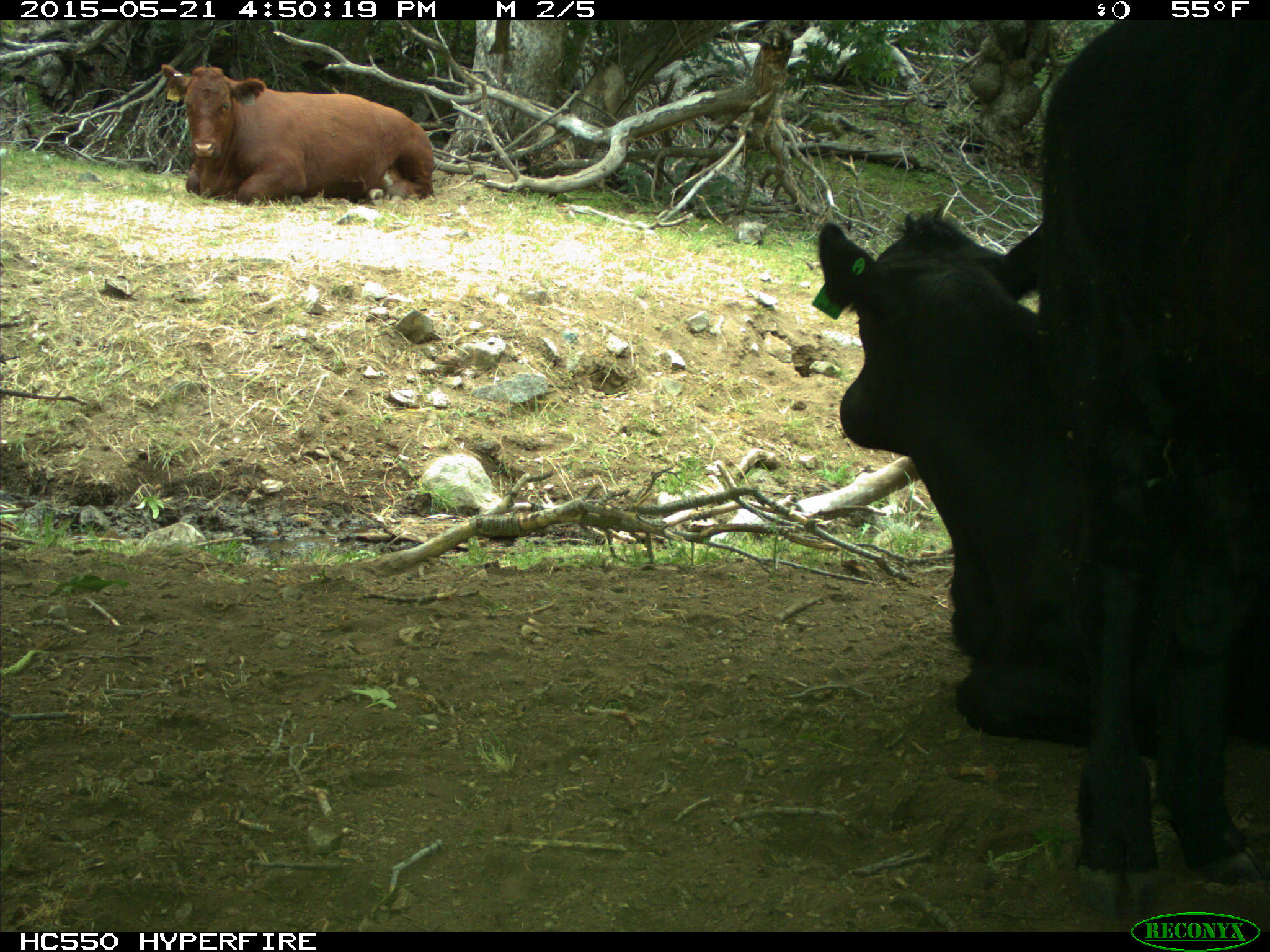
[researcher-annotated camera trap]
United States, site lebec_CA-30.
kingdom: Animalia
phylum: Chordata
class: Mammalia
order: Artiodactyla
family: Bovidae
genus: Bos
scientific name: Bos taurus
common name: domestic cow